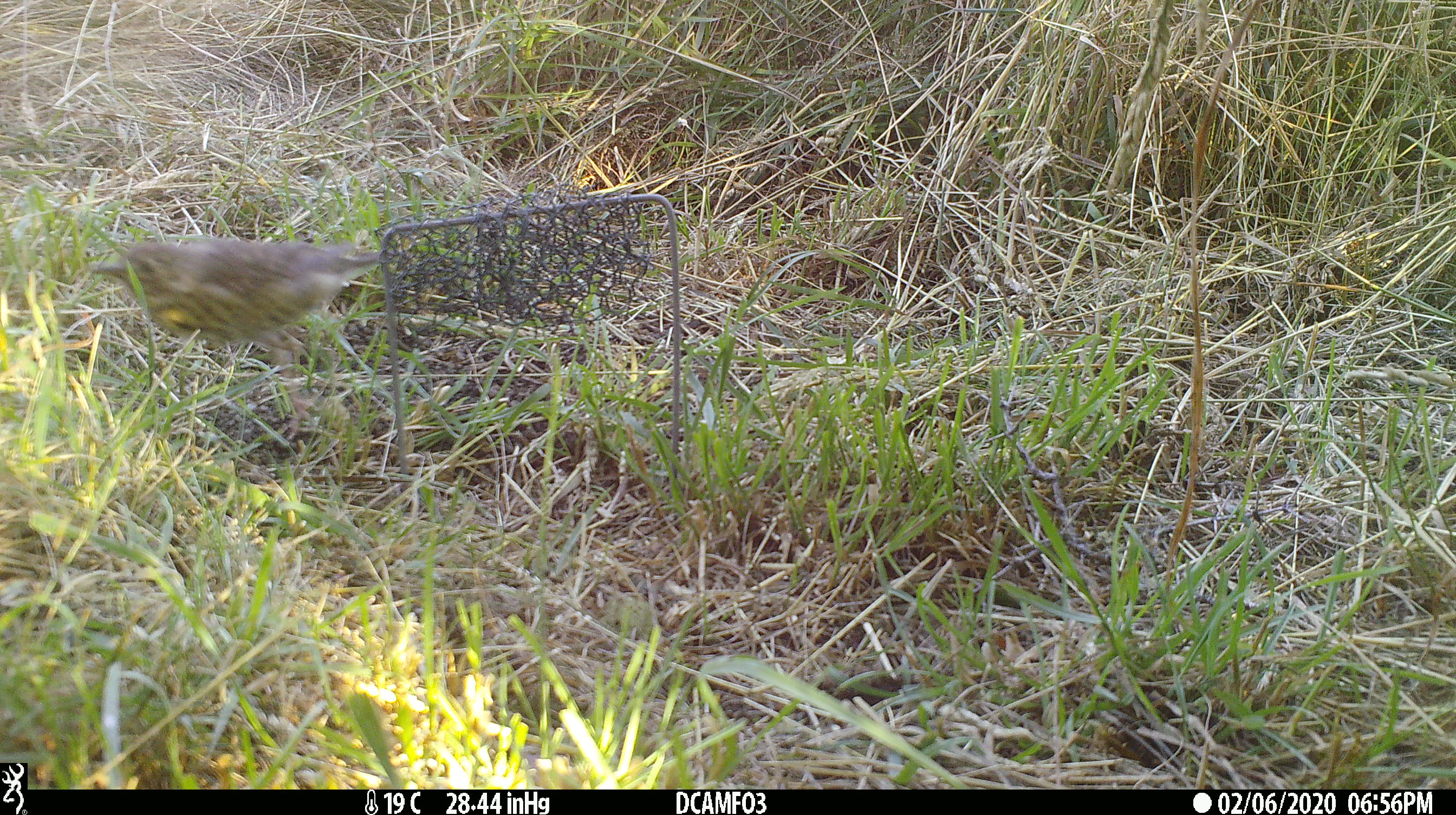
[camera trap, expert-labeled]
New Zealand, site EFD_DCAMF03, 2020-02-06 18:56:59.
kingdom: Animalia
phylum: Chordata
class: Aves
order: Passeriformes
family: Turdidae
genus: Turdus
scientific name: Turdus philomelos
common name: song thrush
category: thrush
Thrush (song thrush) (Turdus philomelos).